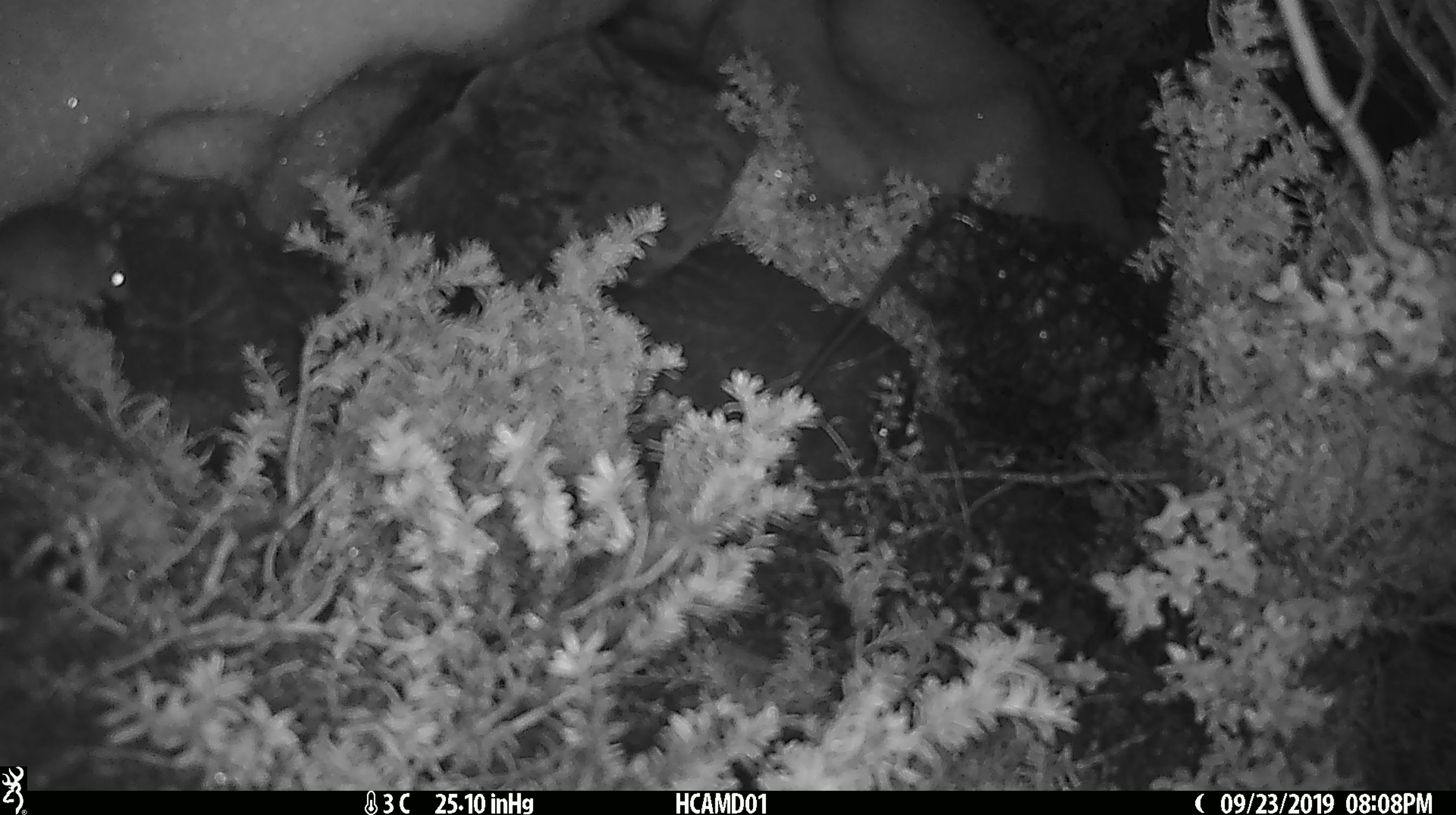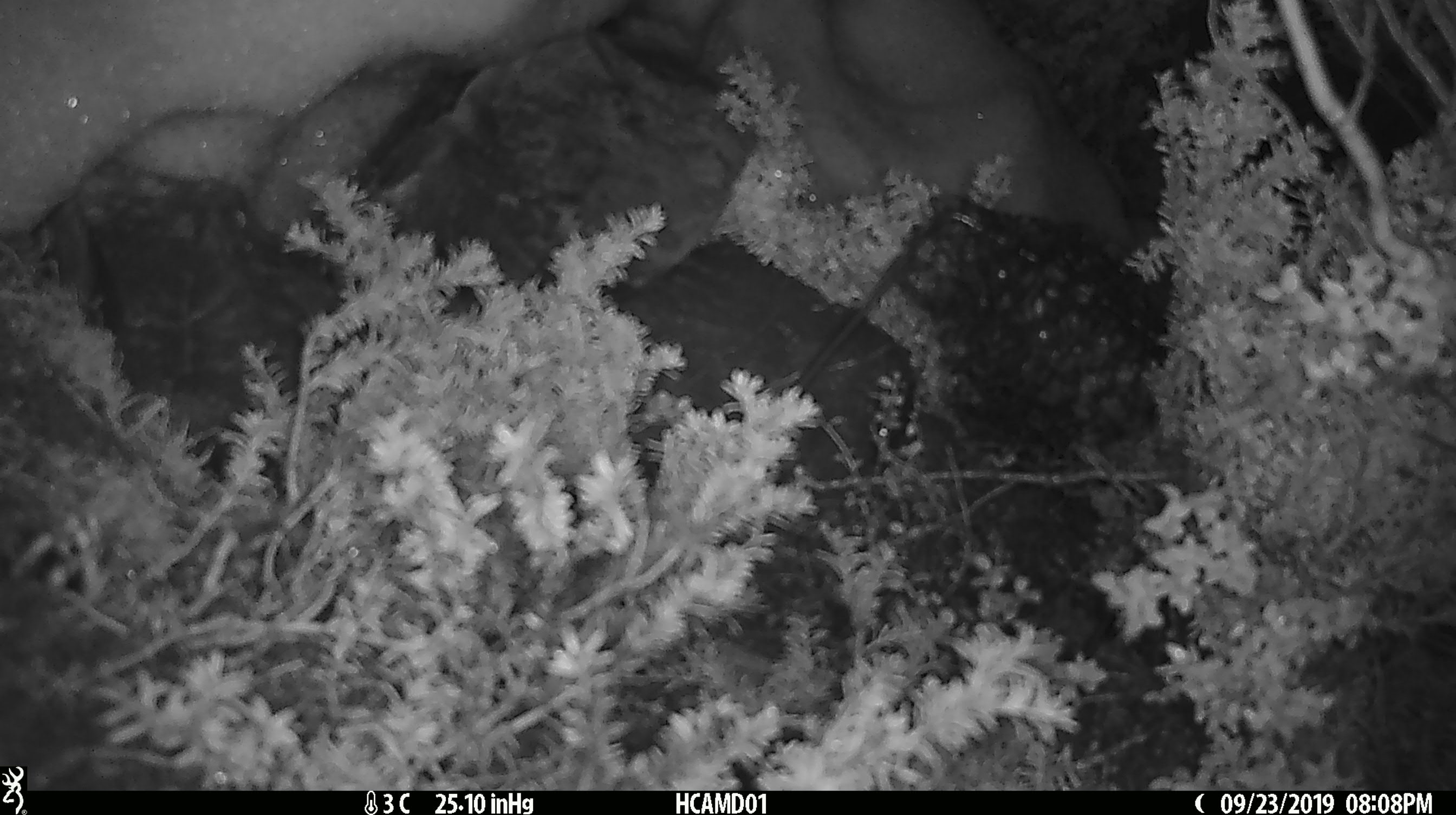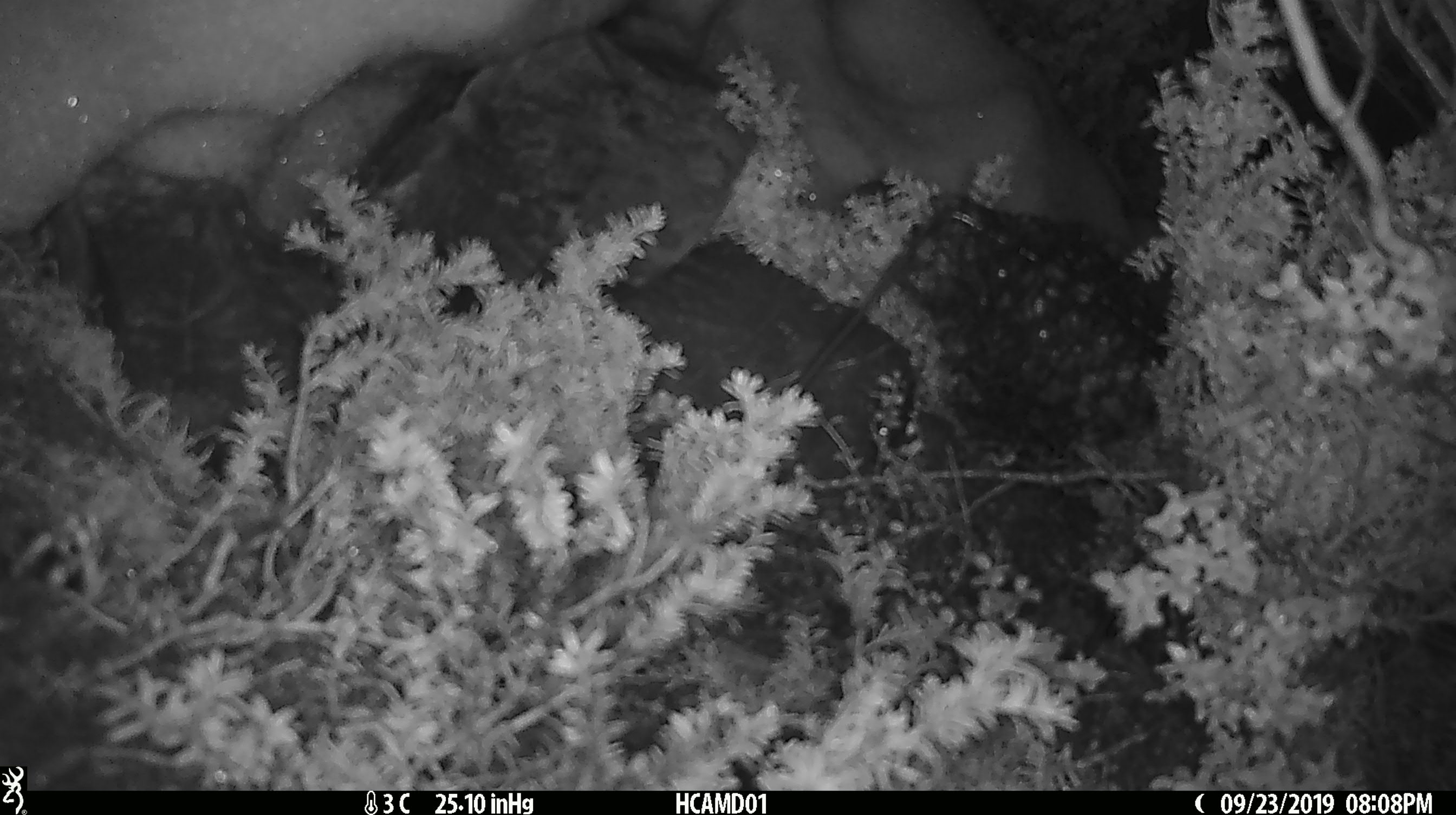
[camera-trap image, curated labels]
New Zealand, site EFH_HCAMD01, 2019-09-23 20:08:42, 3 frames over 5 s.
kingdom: Animalia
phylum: Chordata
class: Mammalia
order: Rodentia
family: Muridae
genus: Mus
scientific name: Mus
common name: mouse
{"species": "mouse (Mus)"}